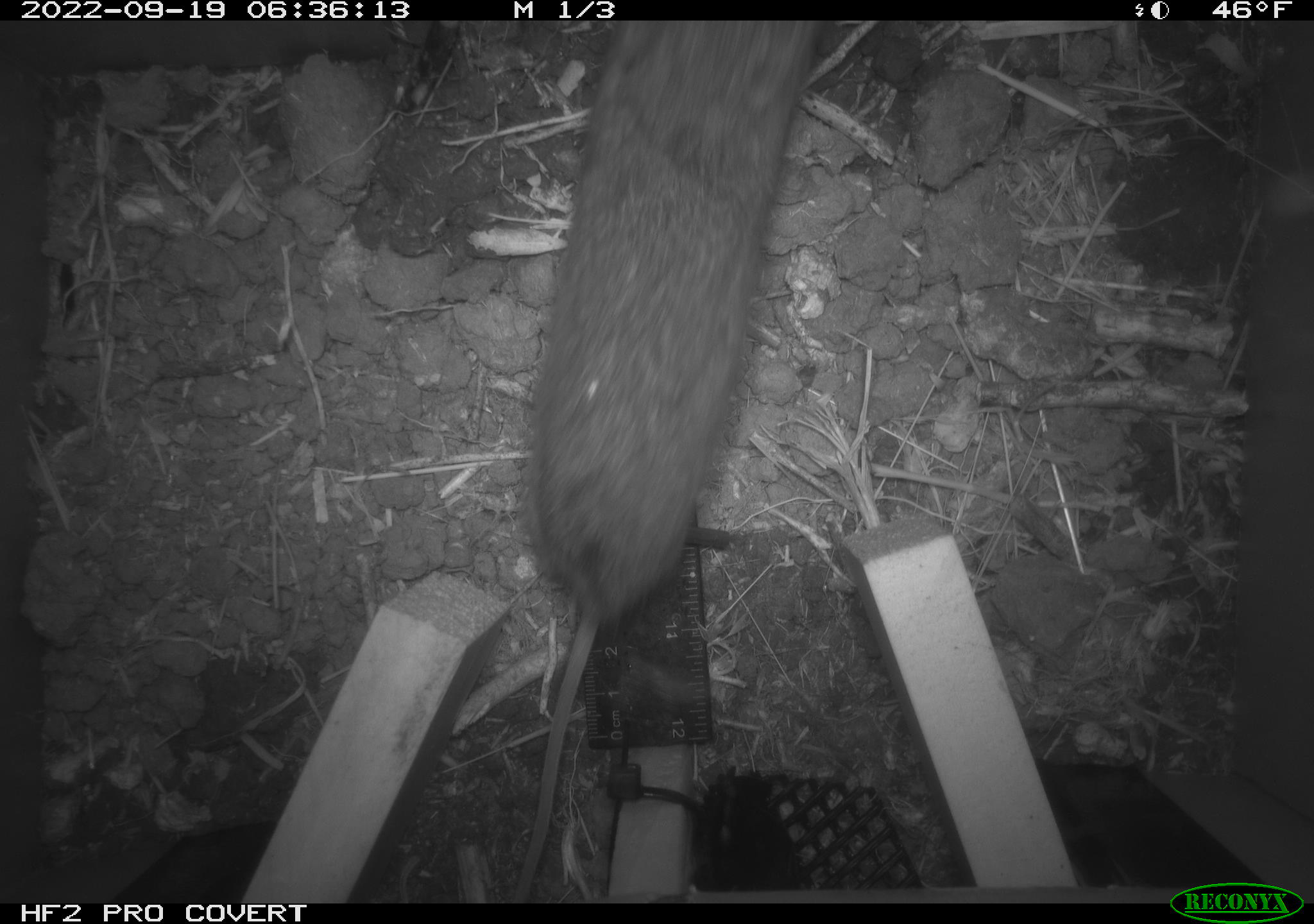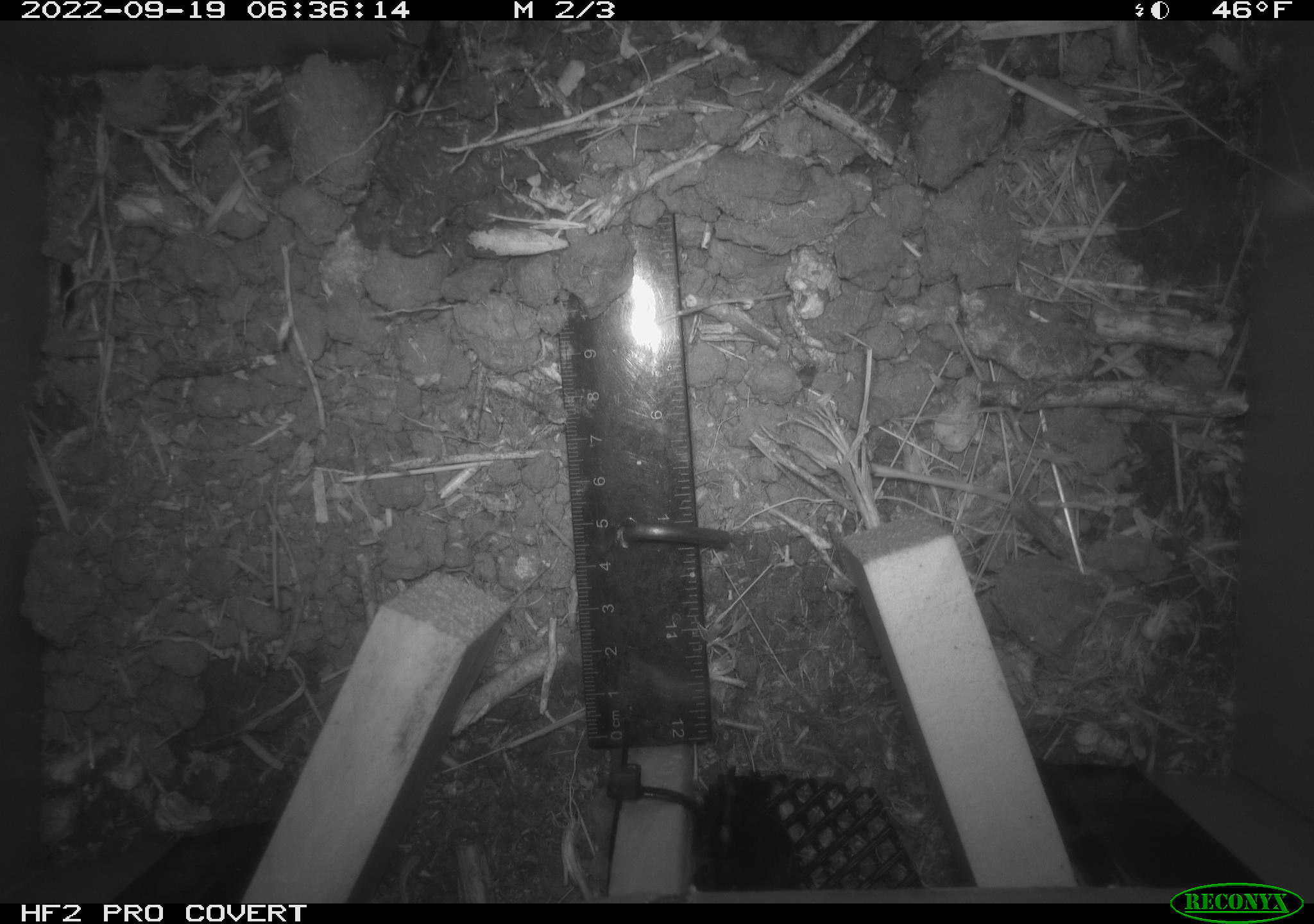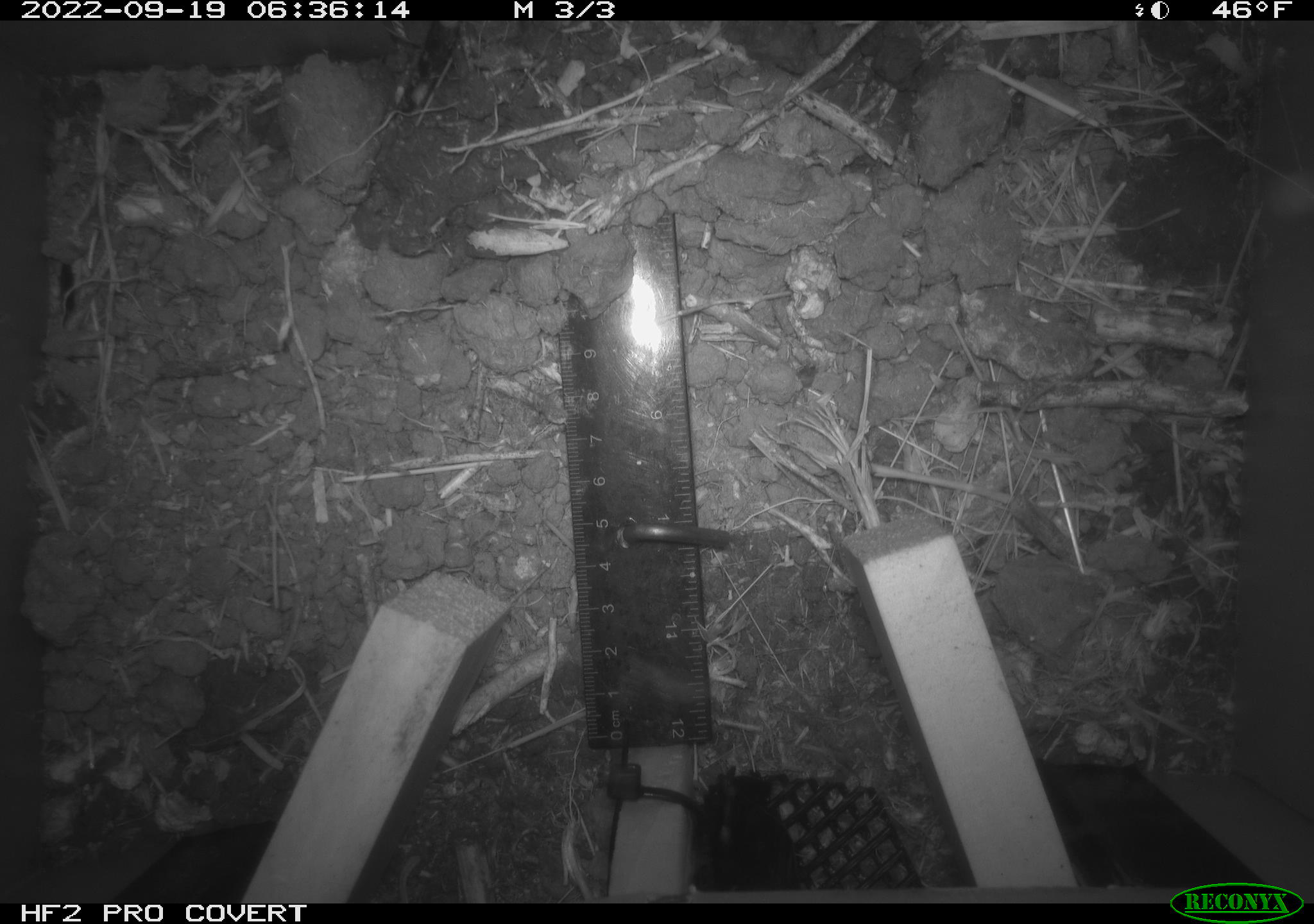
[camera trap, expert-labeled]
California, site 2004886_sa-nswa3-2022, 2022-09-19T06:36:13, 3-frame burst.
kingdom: Animalia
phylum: Chordata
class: Mammalia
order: Rodentia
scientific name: Rodentia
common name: rodent